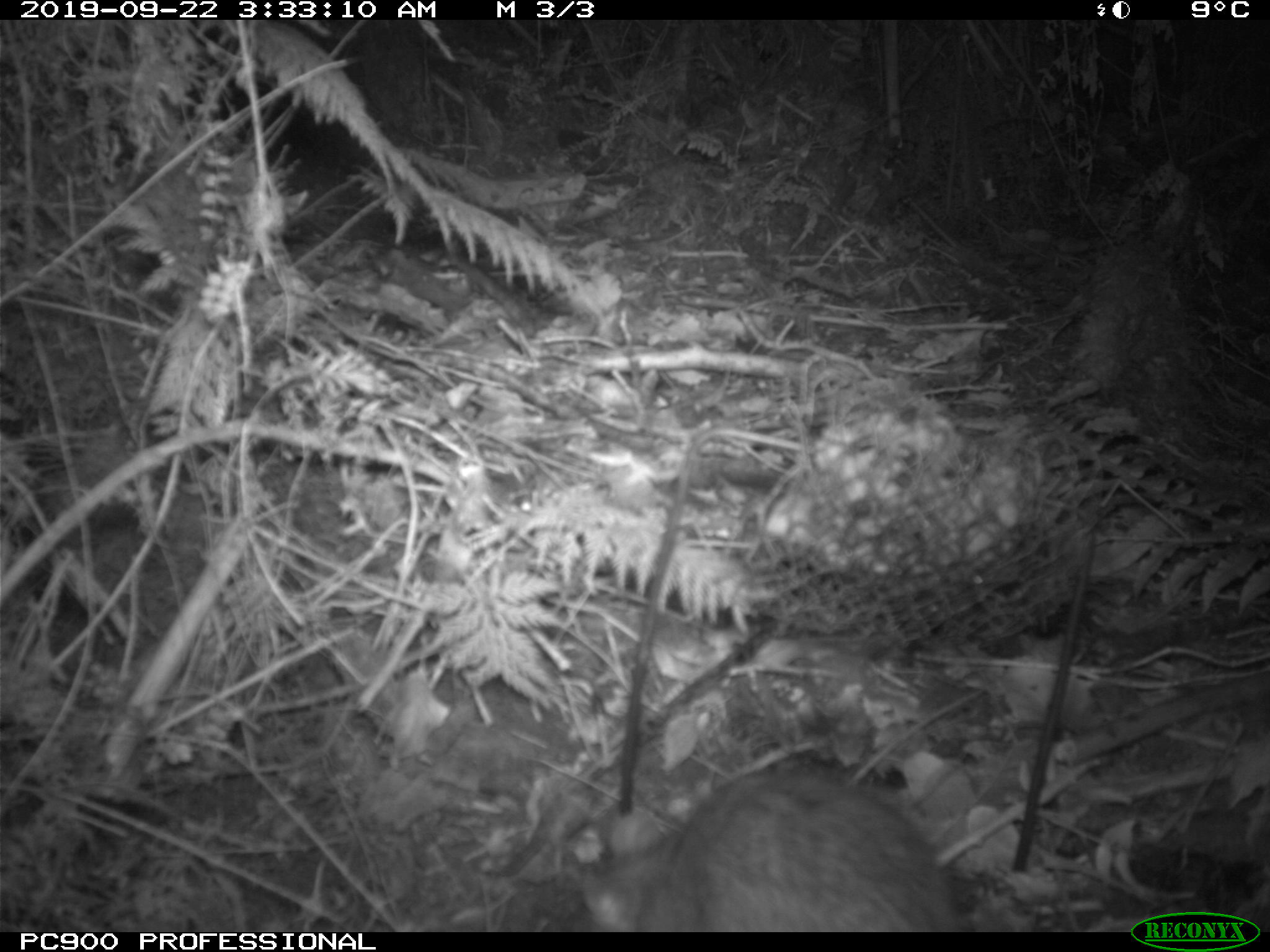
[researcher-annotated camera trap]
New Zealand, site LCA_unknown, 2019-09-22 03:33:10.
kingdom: Animalia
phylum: Chordata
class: Mammalia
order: Rodentia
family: Muridae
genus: Rattus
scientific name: Rattus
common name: rat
Rat (Rattus).